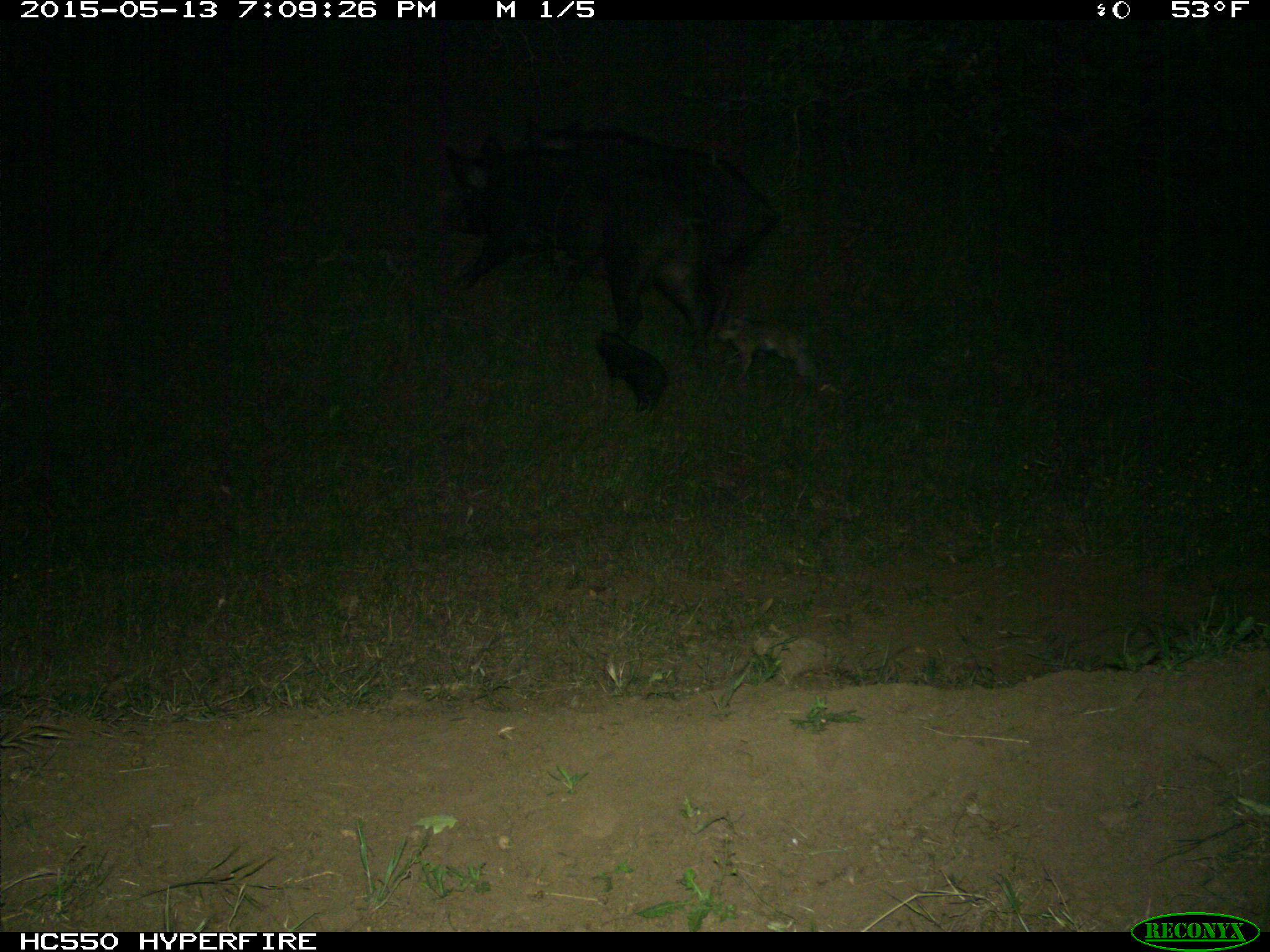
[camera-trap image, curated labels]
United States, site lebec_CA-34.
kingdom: Animalia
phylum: Chordata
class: Mammalia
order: Artiodactyla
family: Suidae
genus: Sus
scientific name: Sus scrofa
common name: wild boar